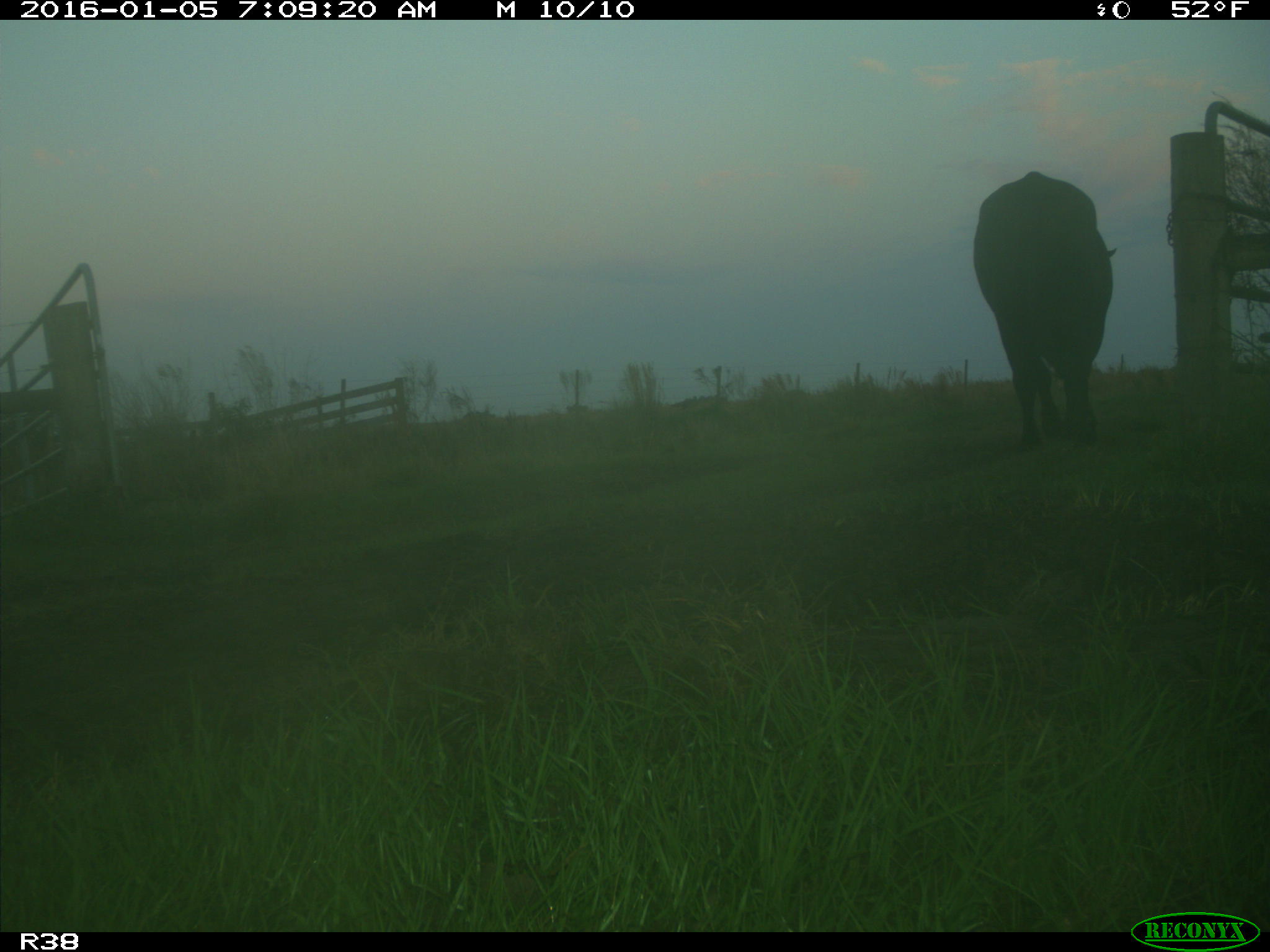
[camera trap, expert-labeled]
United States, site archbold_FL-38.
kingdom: Animalia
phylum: Chordata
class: Mammalia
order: Artiodactyla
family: Bovidae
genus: Bos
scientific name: Bos taurus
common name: domestic cow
Bos taurus (domestic cow).